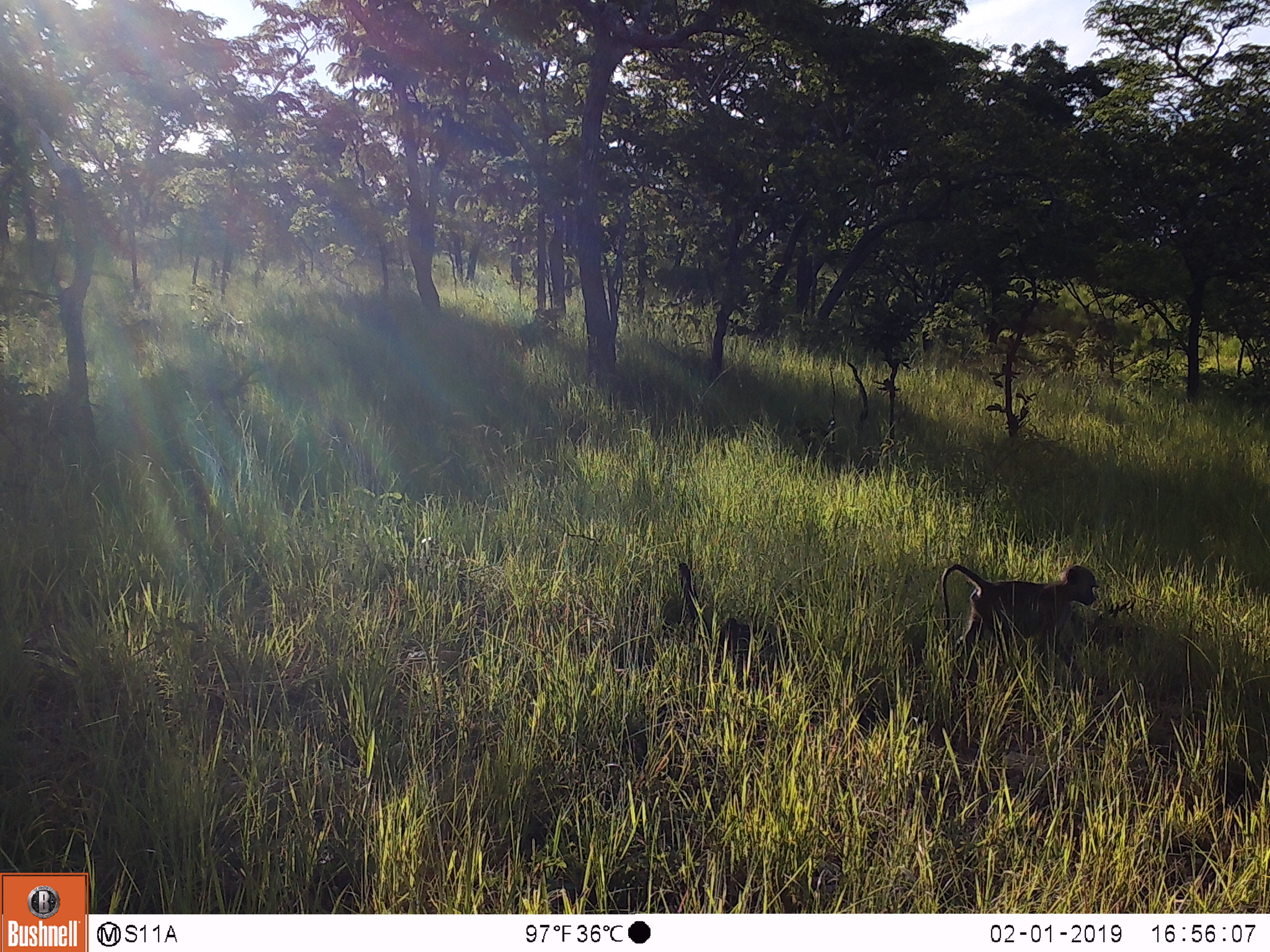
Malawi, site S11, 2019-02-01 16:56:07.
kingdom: Animalia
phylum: Chordata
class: Mammalia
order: Primates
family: Cercopithecidae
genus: Papio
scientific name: Papio cynocephalus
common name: yellow baboon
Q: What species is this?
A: Yellow baboon (Papio cynocephalus).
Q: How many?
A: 1.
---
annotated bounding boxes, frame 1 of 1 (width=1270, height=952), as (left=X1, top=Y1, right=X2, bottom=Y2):
yellow baboon: (left=931, top=557, right=1111, bottom=668)